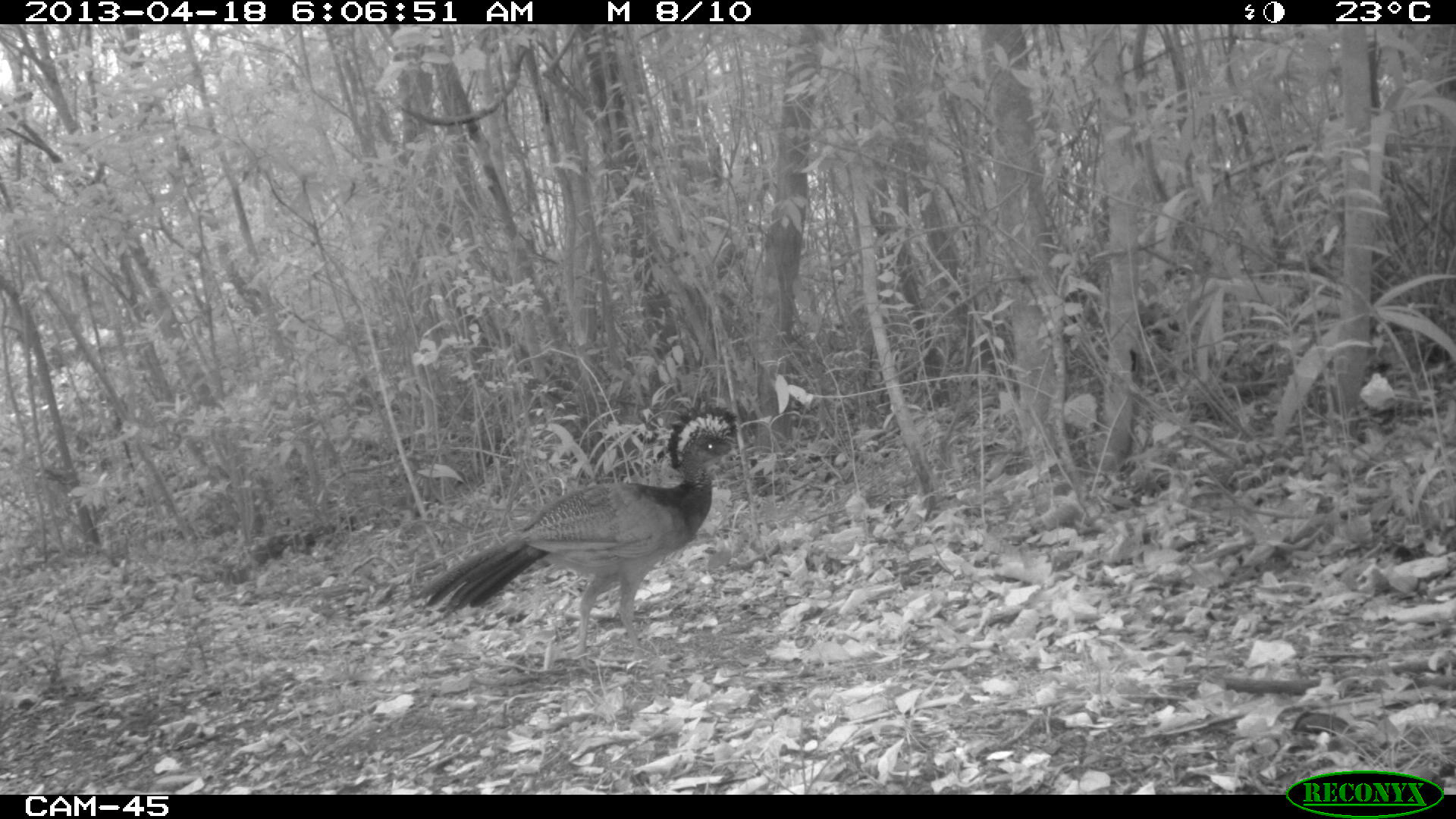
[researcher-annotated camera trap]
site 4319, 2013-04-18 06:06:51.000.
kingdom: Animalia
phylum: Chordata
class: Aves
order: Galliformes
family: Cracidae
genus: Crax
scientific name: Crax rubra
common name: great curassow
Crax rubra (great curassow), count 1, sex female.